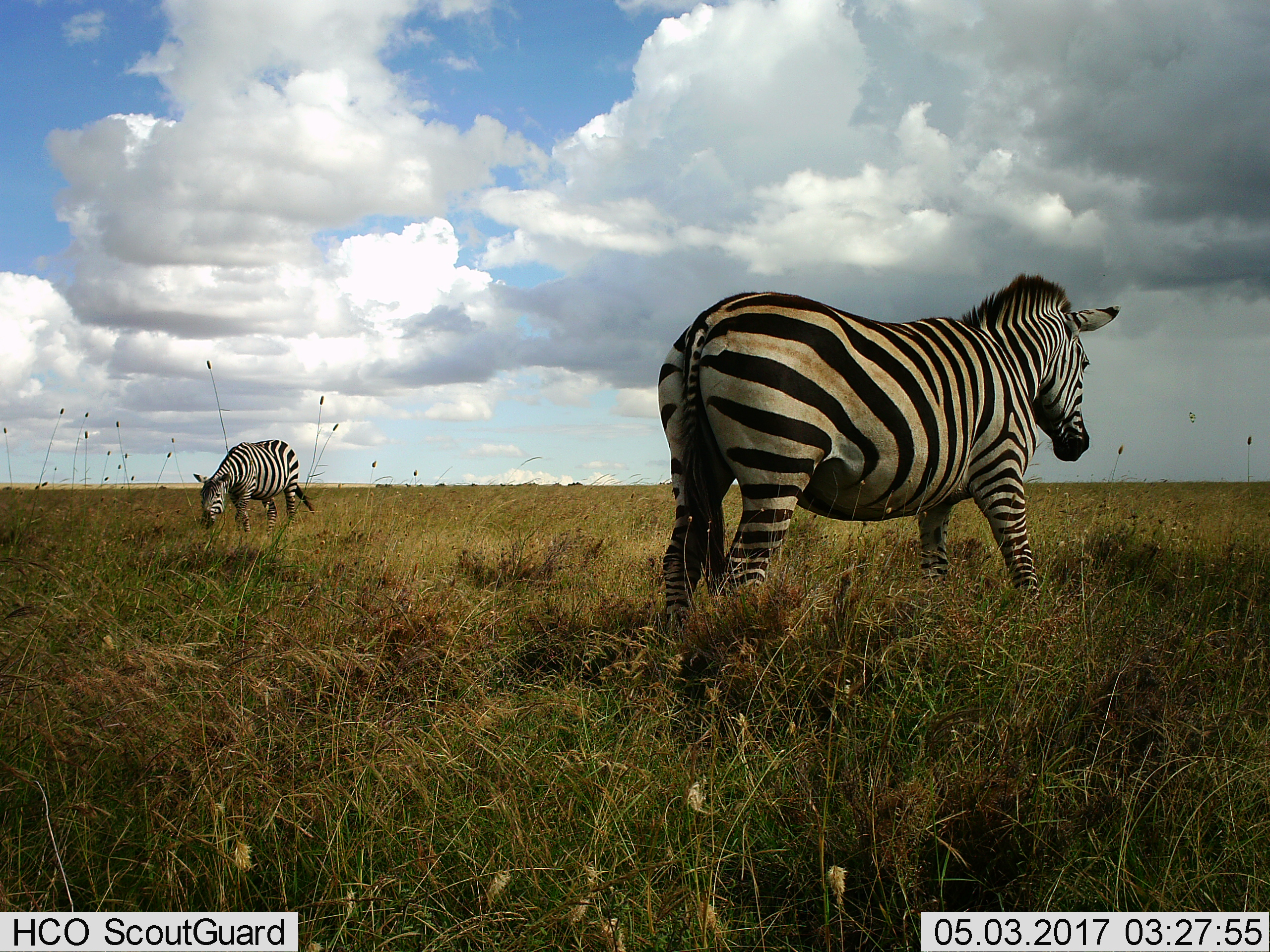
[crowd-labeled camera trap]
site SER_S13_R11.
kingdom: Animalia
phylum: Chordata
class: Mammalia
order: Perissodactyla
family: Equidae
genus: Equus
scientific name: Equus quagga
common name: plains zebra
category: zebraplains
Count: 2.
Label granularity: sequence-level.